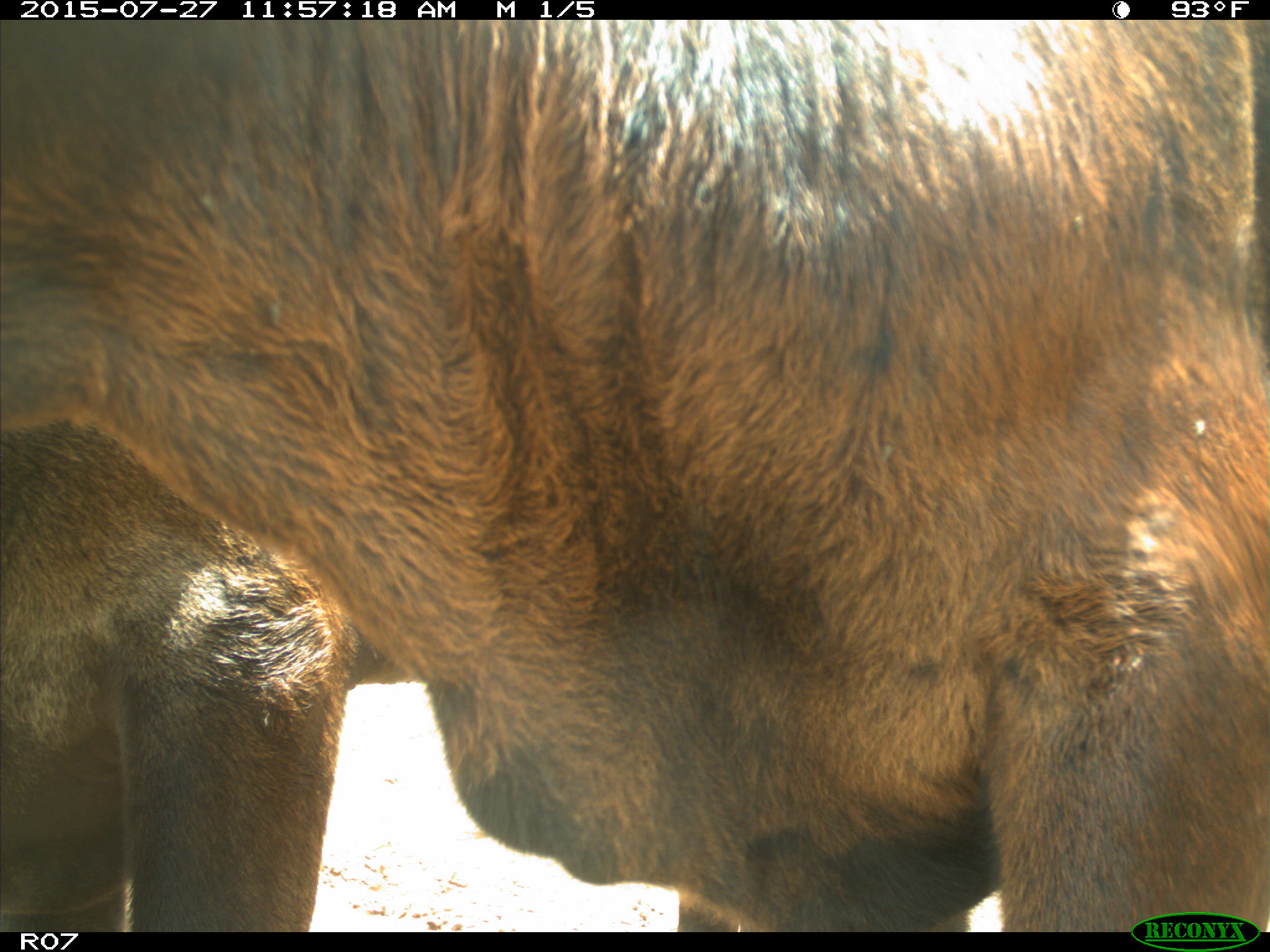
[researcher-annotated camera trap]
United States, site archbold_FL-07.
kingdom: Animalia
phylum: Chordata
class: Mammalia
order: Artiodactyla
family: Bovidae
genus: Bos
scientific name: Bos taurus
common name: domestic cow